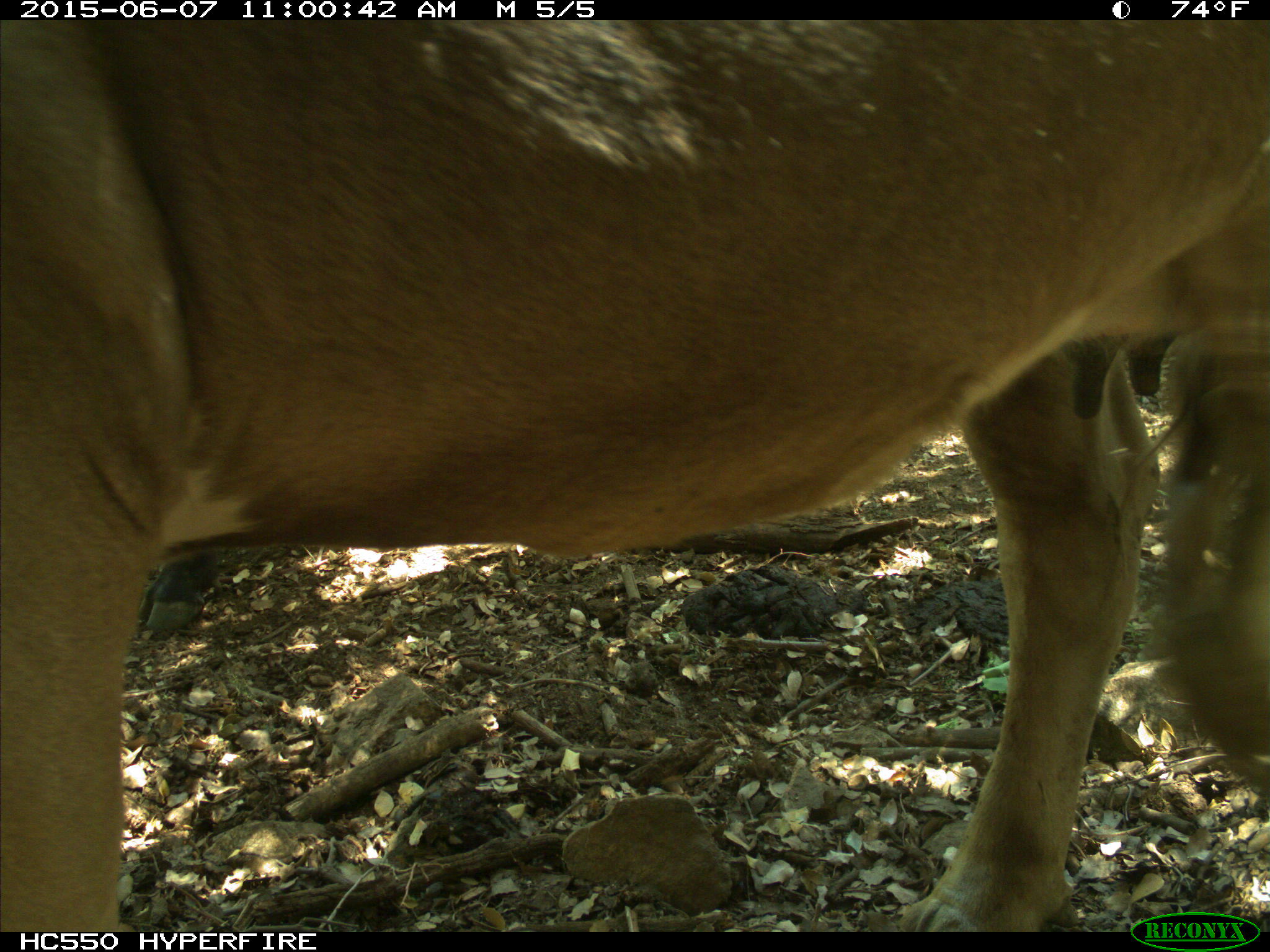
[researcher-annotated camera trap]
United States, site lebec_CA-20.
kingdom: Animalia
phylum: Chordata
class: Mammalia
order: Artiodactyla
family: Bovidae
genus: Bos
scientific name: Bos taurus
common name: domestic cow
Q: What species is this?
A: Bos taurus (domestic cow).